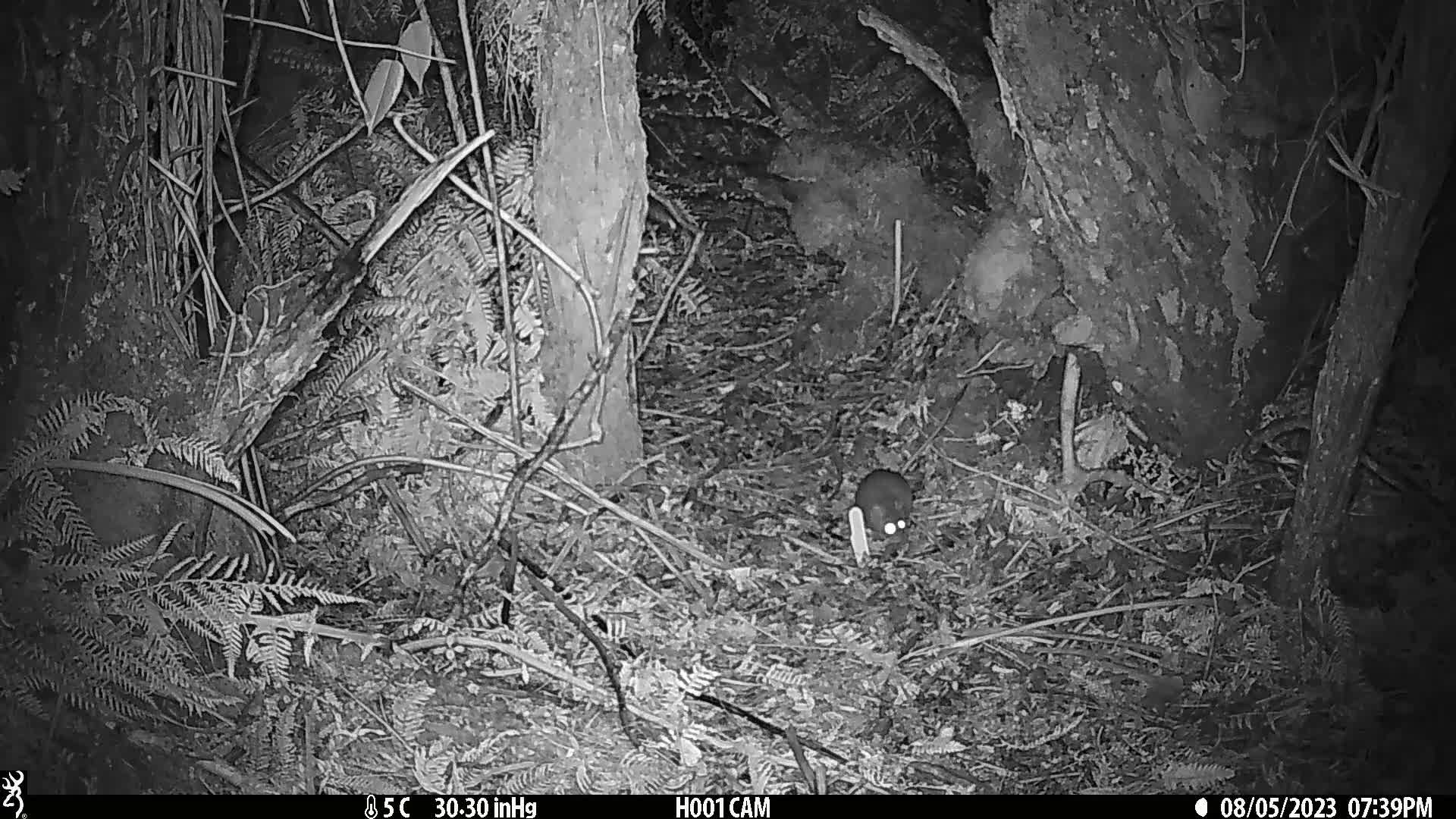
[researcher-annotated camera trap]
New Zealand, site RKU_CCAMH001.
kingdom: Animalia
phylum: Chordata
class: Mammalia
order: Rodentia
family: Muridae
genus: Rattus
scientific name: Rattus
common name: rat